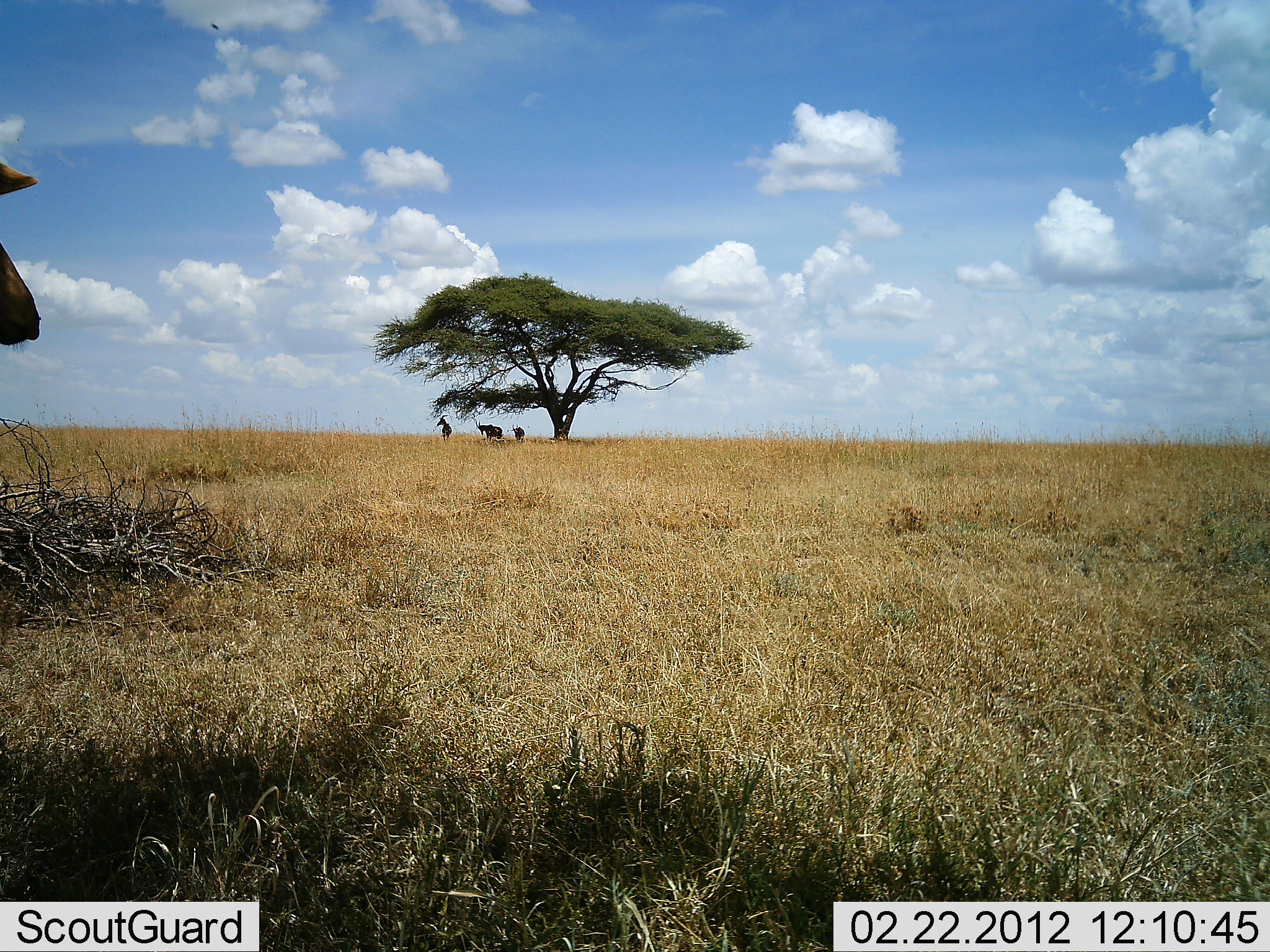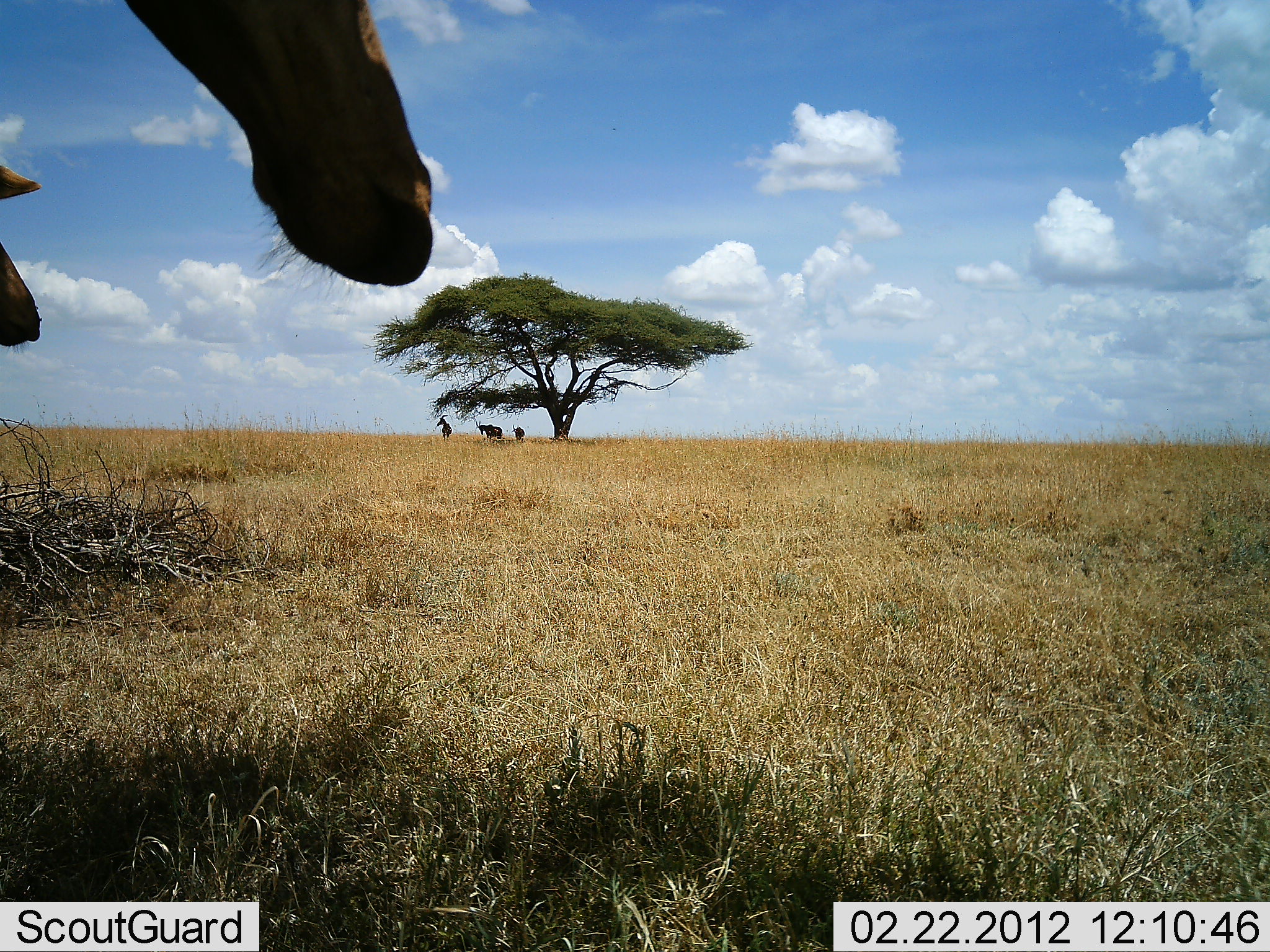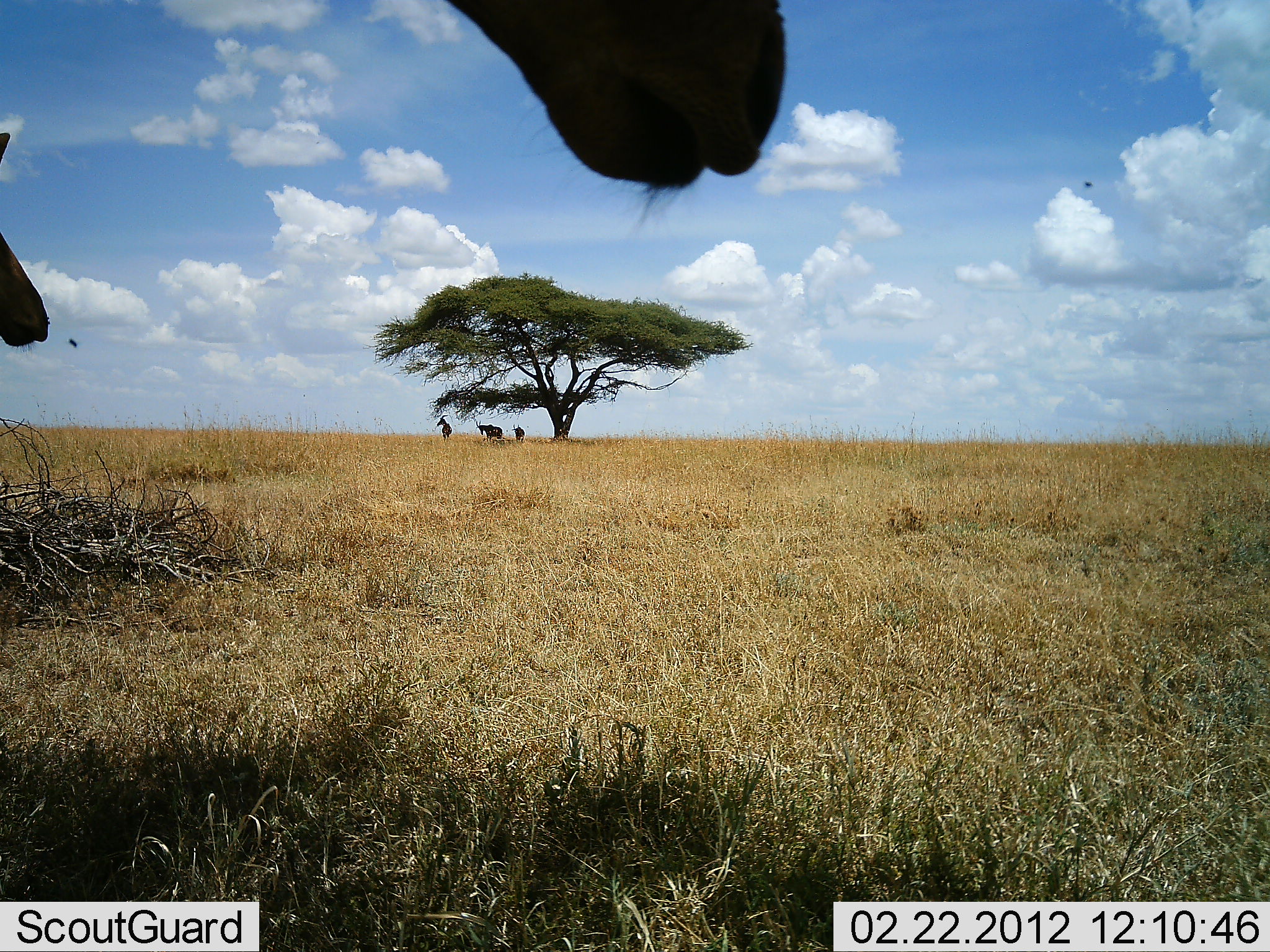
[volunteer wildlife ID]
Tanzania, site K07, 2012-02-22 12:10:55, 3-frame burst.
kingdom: Animalia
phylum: Chordata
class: Mammalia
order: Artiodactyla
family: Bovidae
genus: Alcelaphus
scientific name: Alcelaphus buselaphus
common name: hartebeest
Hartebeest (Alcelaphus buselaphus), count 5. Behavior (volunteer vote fractions): standing 93%, resting 7%, moving 0%, interacting 0%. Young present (vote fraction): 7%. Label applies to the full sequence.